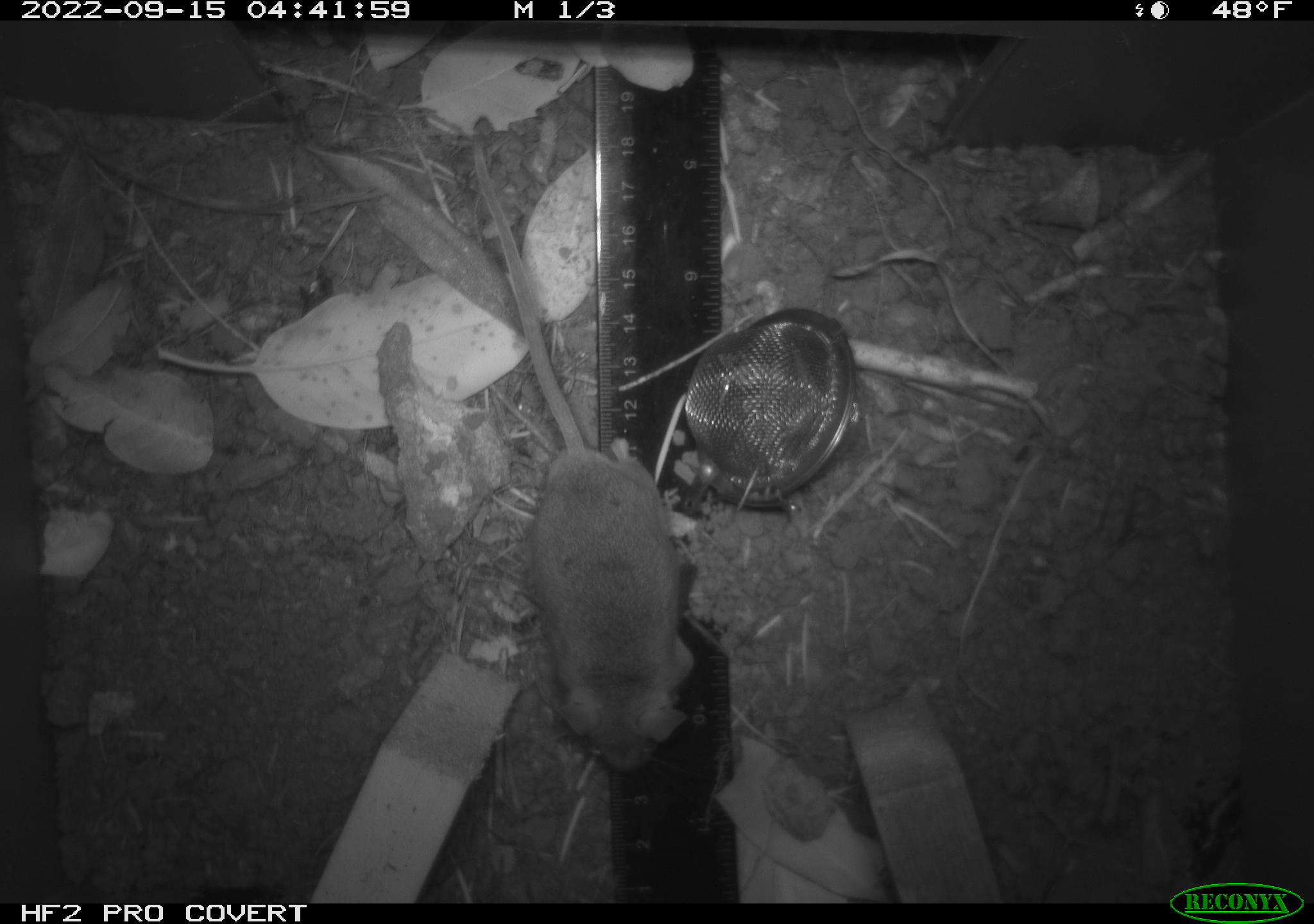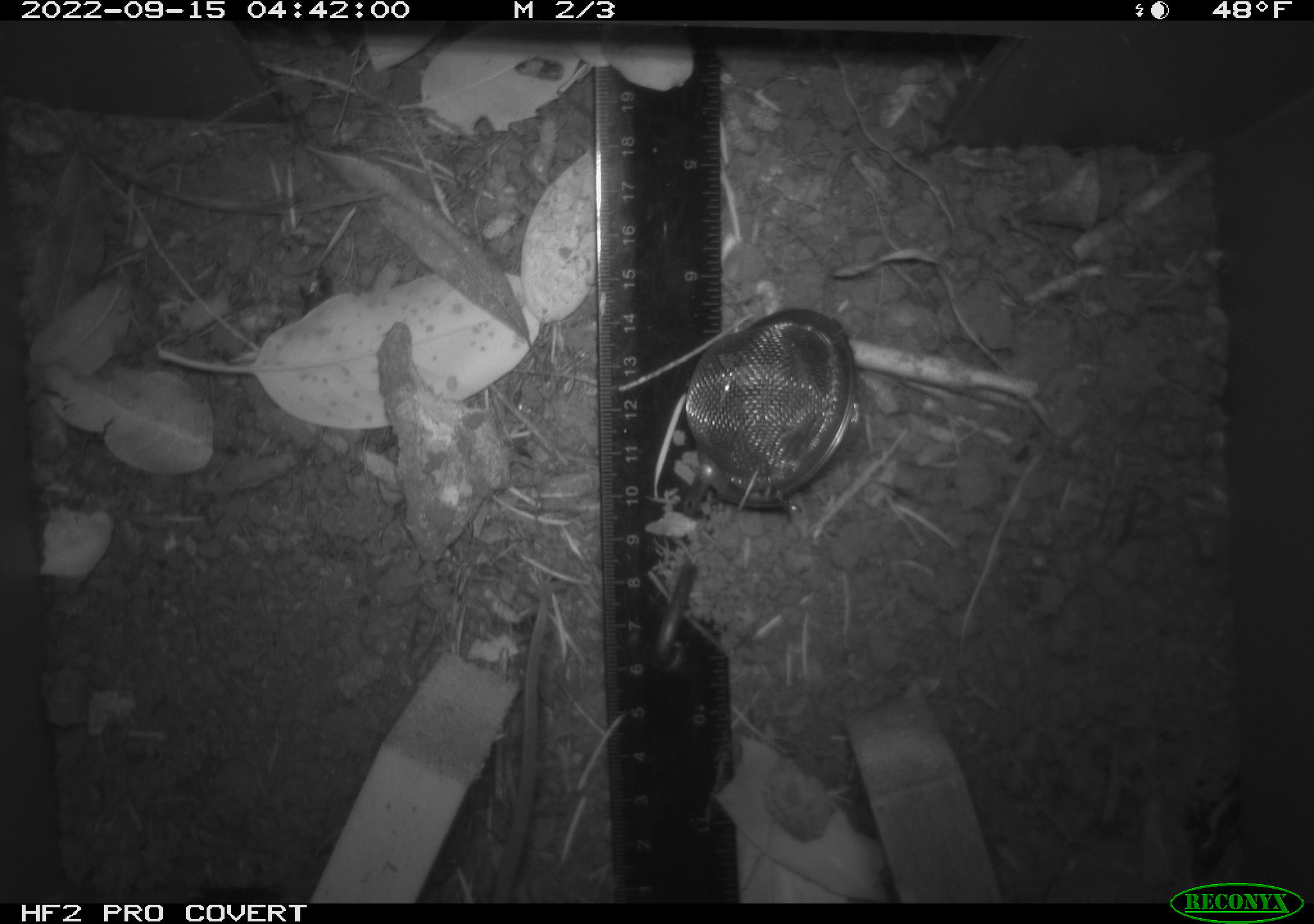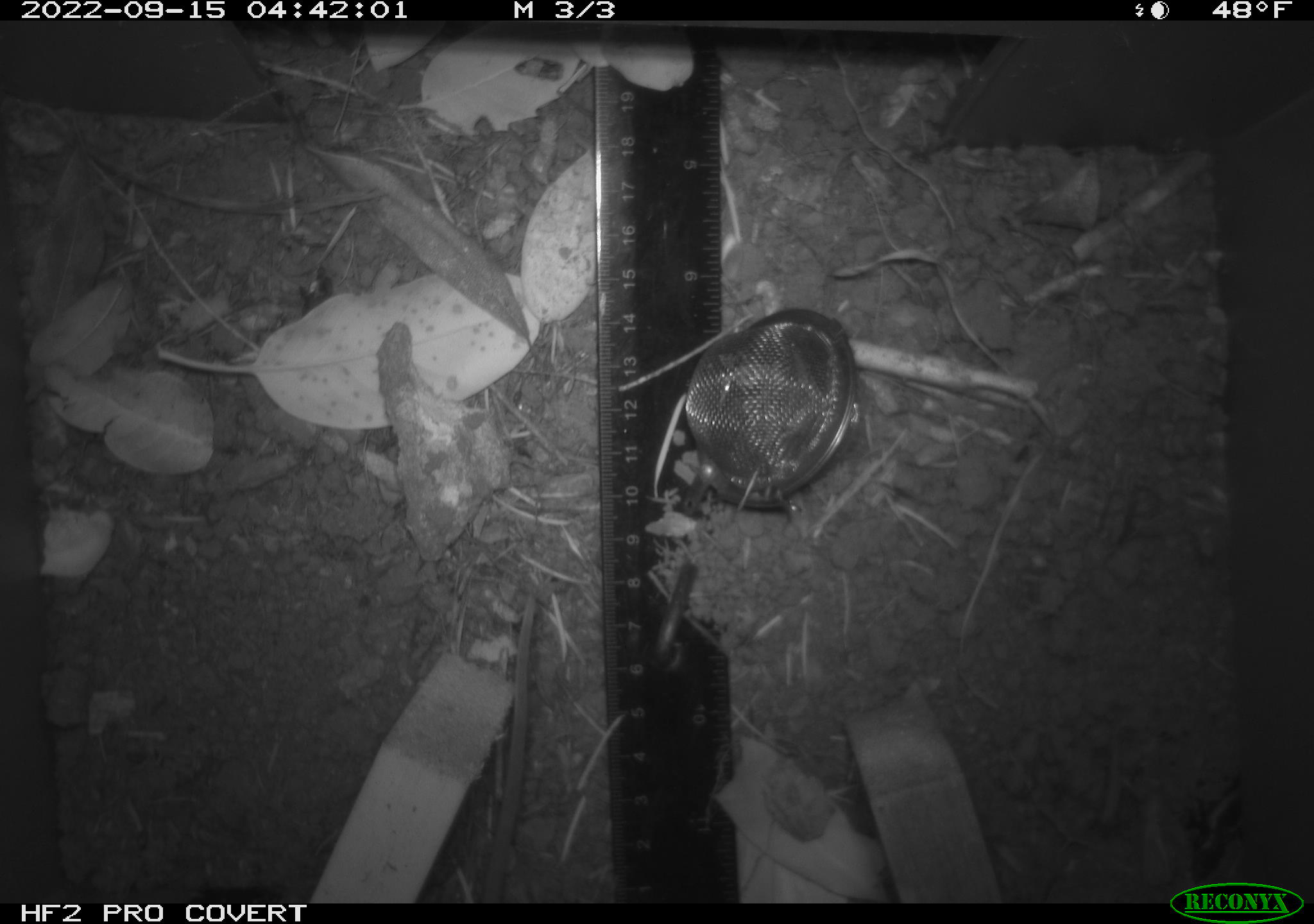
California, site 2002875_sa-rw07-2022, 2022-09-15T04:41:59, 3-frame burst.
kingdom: Animalia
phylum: Chordata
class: Mammalia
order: Rodentia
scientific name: Rodentia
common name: mouse species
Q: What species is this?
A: Mouse species (Rodentia).